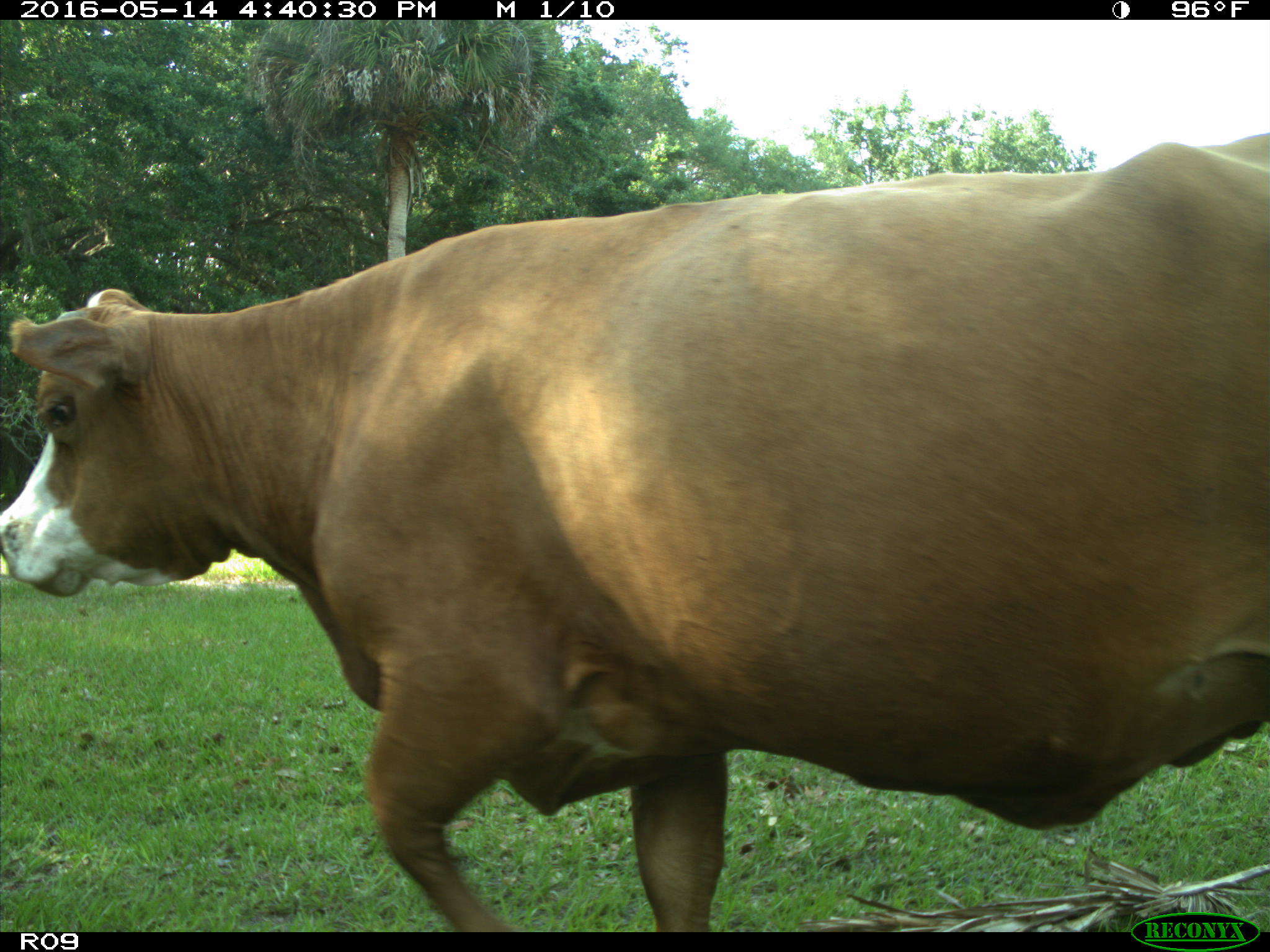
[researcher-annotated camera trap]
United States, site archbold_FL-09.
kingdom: Animalia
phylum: Chordata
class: Mammalia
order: Artiodactyla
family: Bovidae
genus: Bos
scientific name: Bos taurus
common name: domestic cow